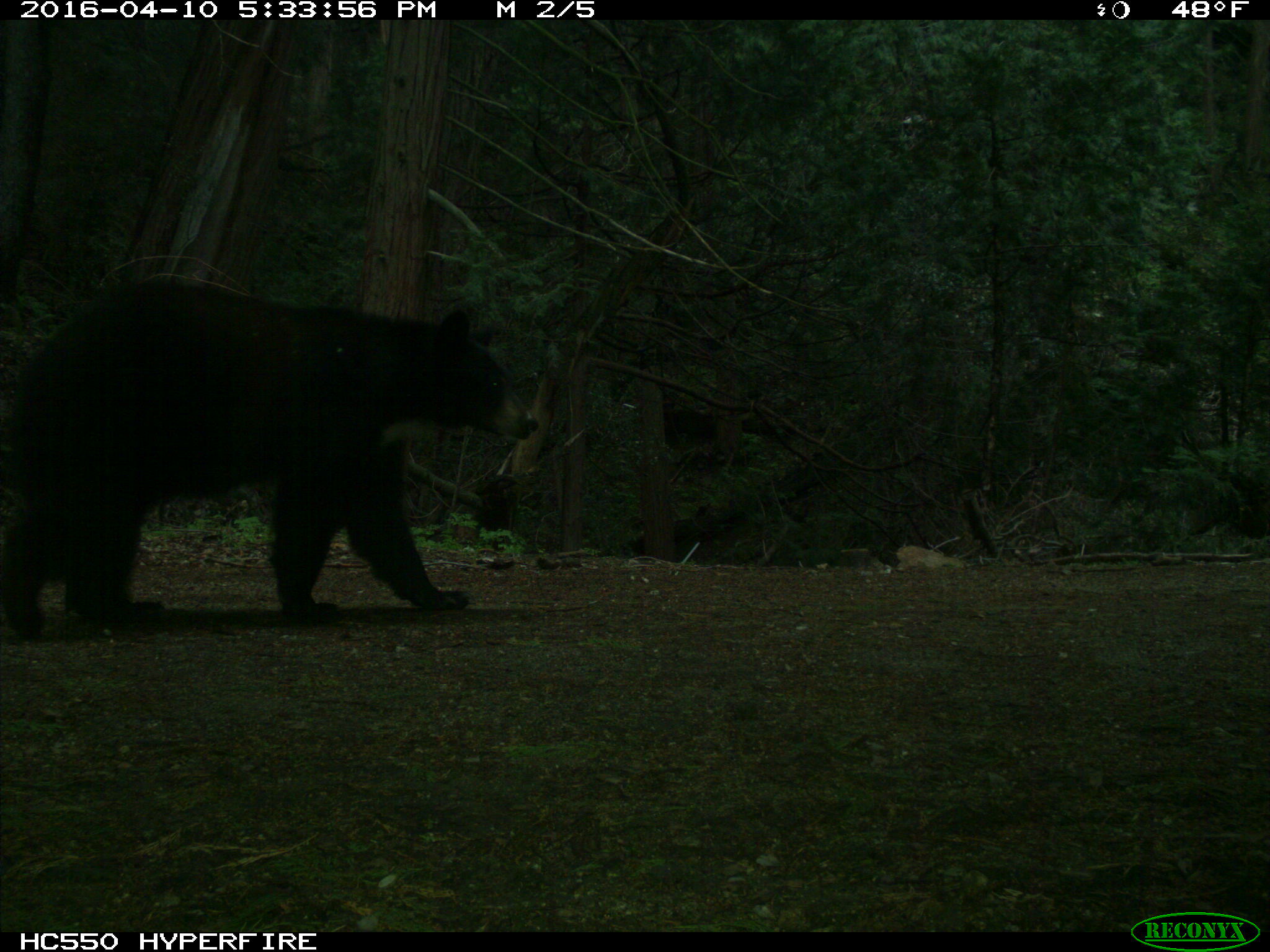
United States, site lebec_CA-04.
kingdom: Animalia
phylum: Chordata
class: Mammalia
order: Carnivora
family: Ursidae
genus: Ursus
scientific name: Ursus americanus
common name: american black bear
Ursus americanus (american black bear).